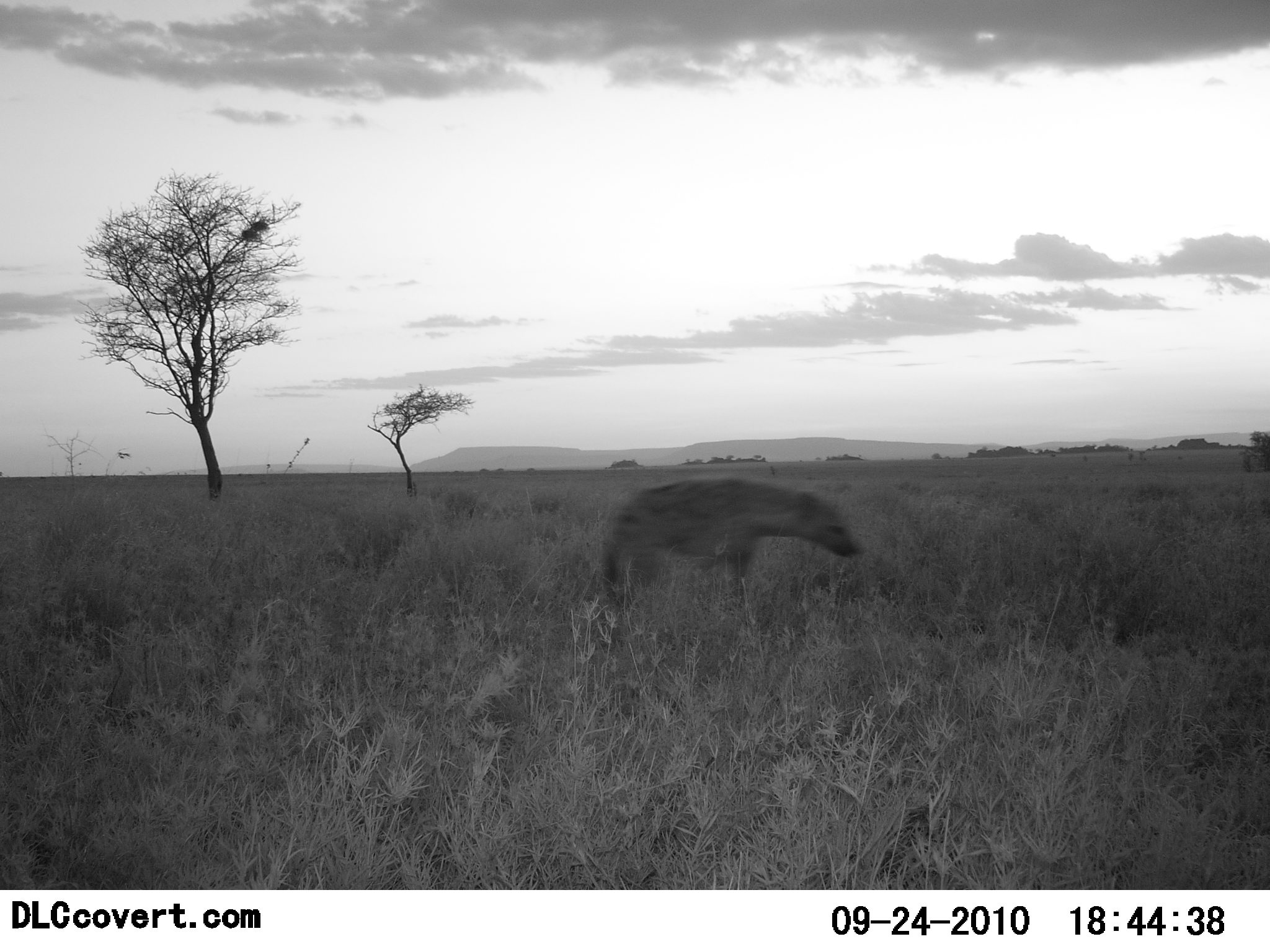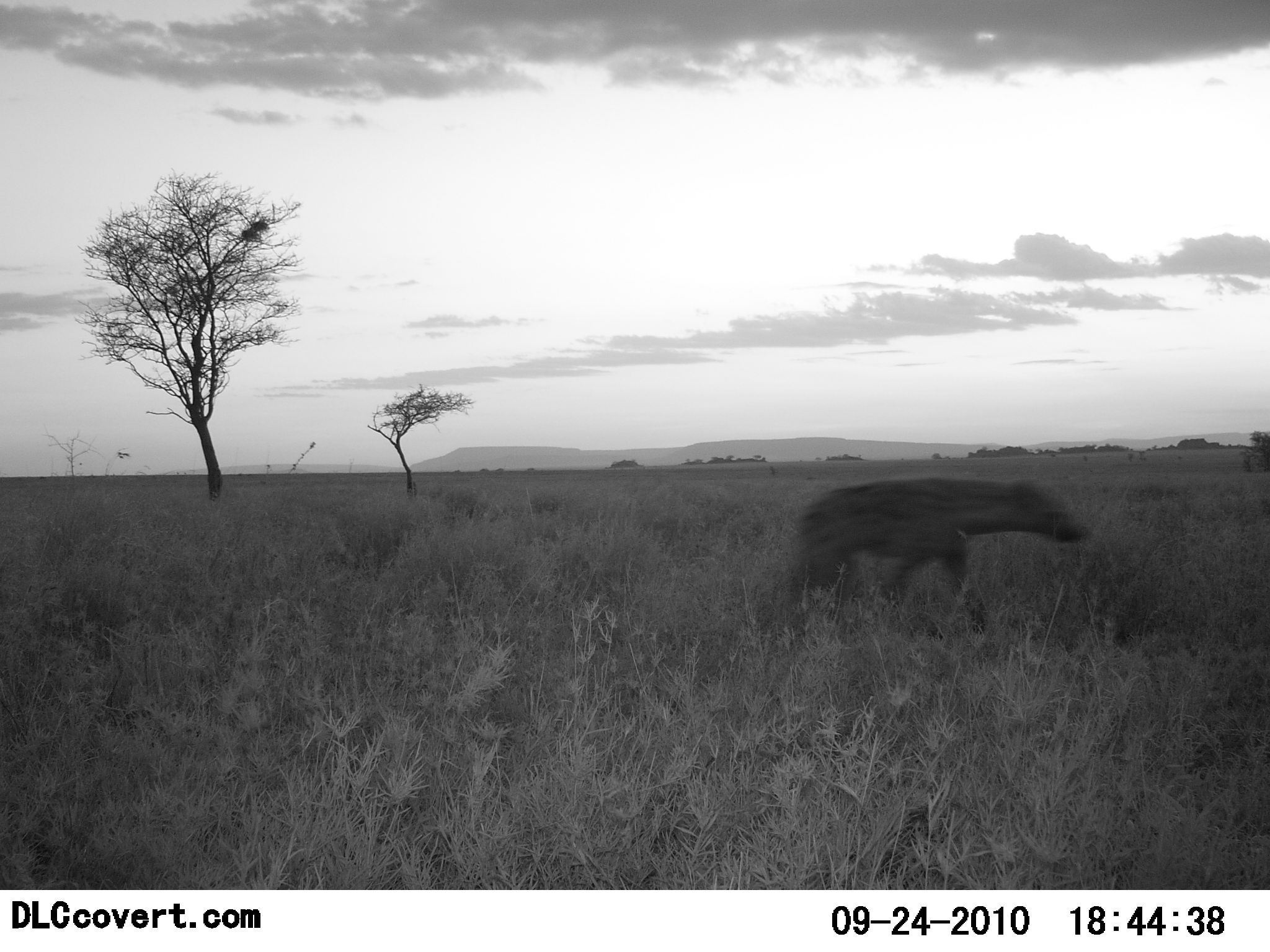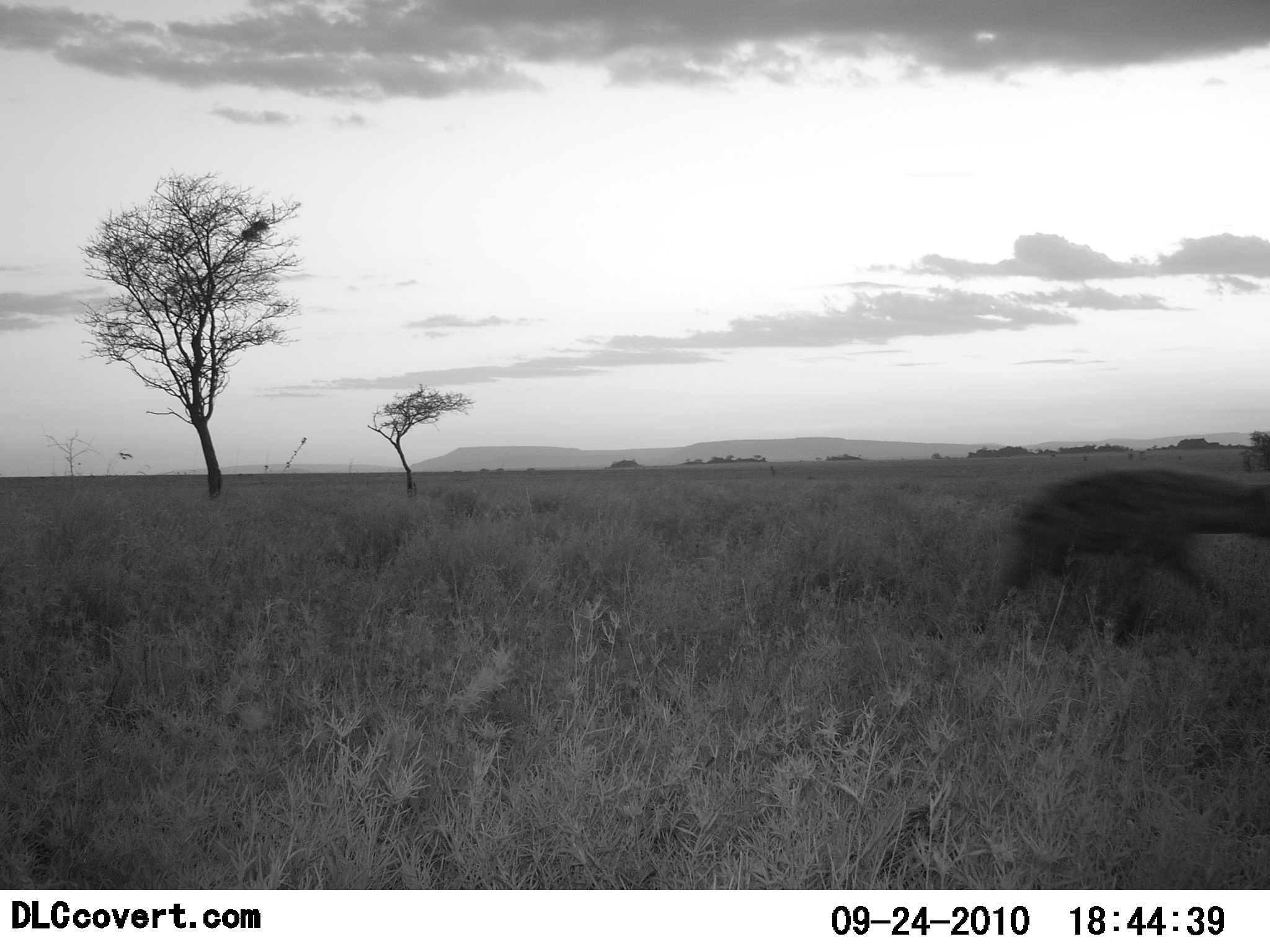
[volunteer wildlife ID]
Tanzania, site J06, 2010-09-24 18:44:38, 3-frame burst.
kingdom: Animalia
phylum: Chordata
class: Mammalia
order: Carnivora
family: Hyaenidae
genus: Crocuta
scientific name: Crocuta crocuta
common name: spotted hyena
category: hyenaspotted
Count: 1.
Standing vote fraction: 0%.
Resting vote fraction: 0%.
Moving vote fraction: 100%.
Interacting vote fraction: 0%.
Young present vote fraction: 0%.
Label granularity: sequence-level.